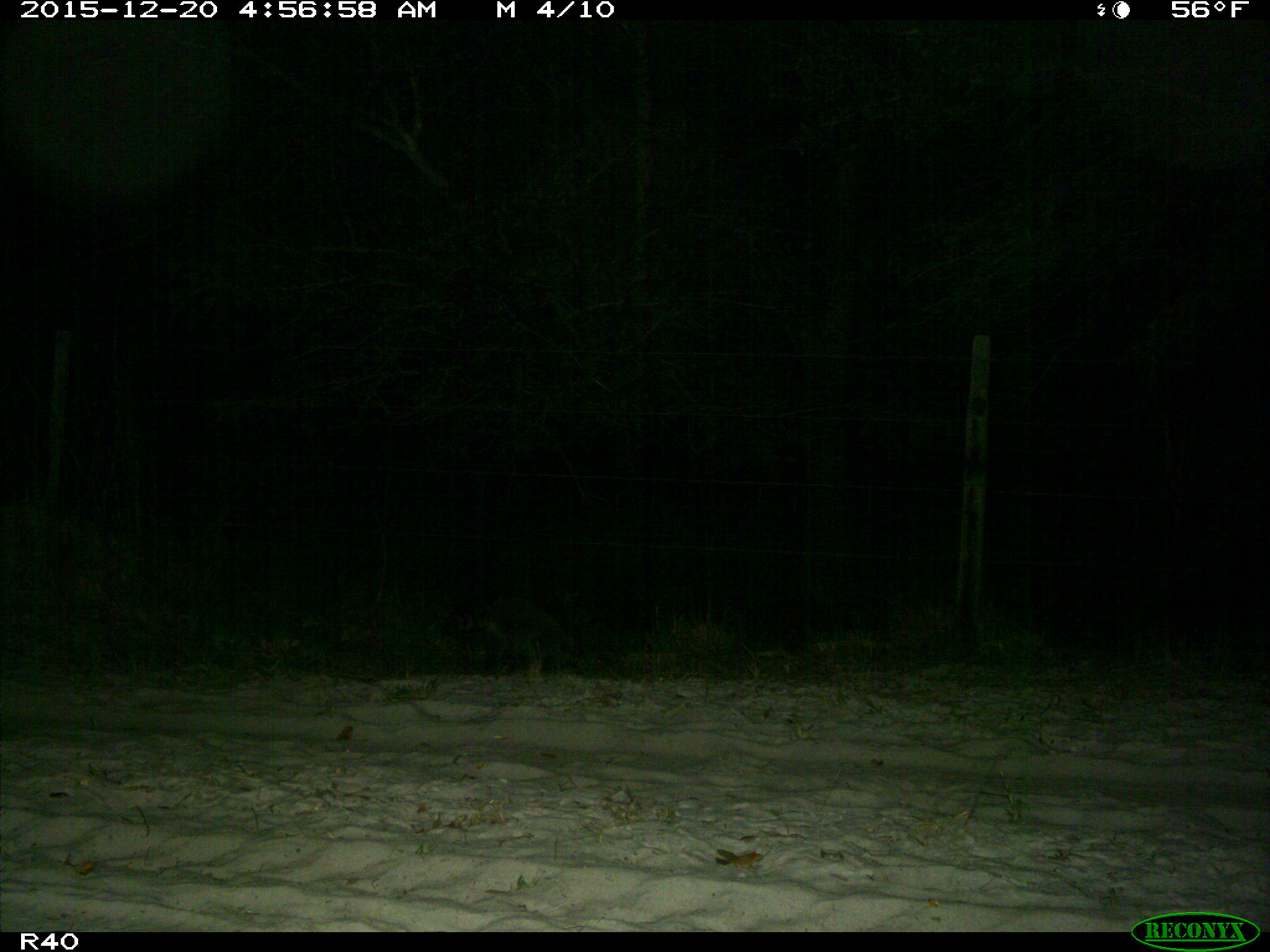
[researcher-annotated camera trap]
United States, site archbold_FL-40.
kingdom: Animalia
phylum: Chordata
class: Mammalia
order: Carnivora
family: Procyonidae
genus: Procyon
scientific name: Procyon lotor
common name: common raccoon